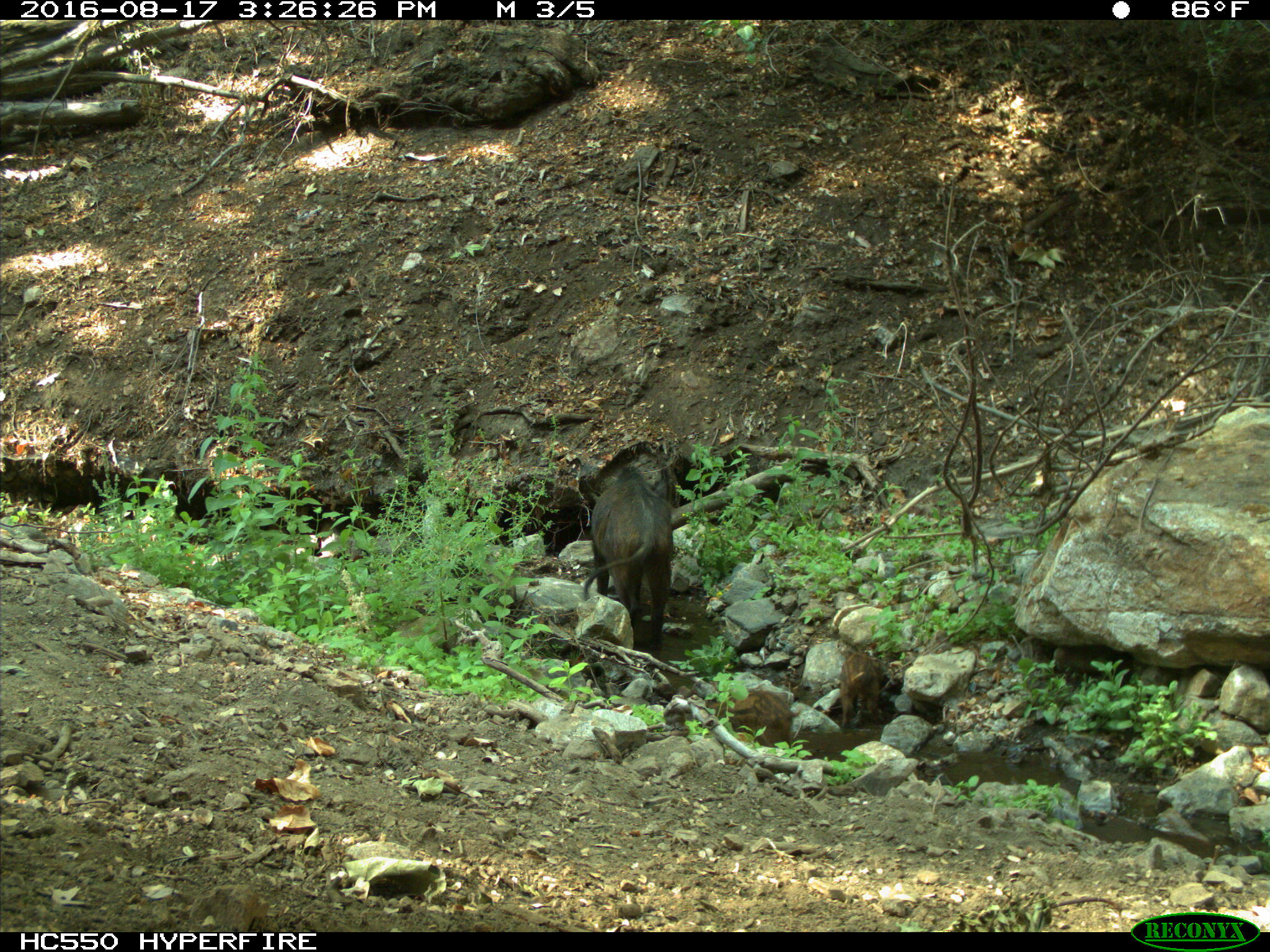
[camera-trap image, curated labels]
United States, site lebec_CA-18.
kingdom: Animalia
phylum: Chordata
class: Mammalia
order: Artiodactyla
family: Suidae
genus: Sus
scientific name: Sus scrofa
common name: wild boar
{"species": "Sus scrofa (wild boar)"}